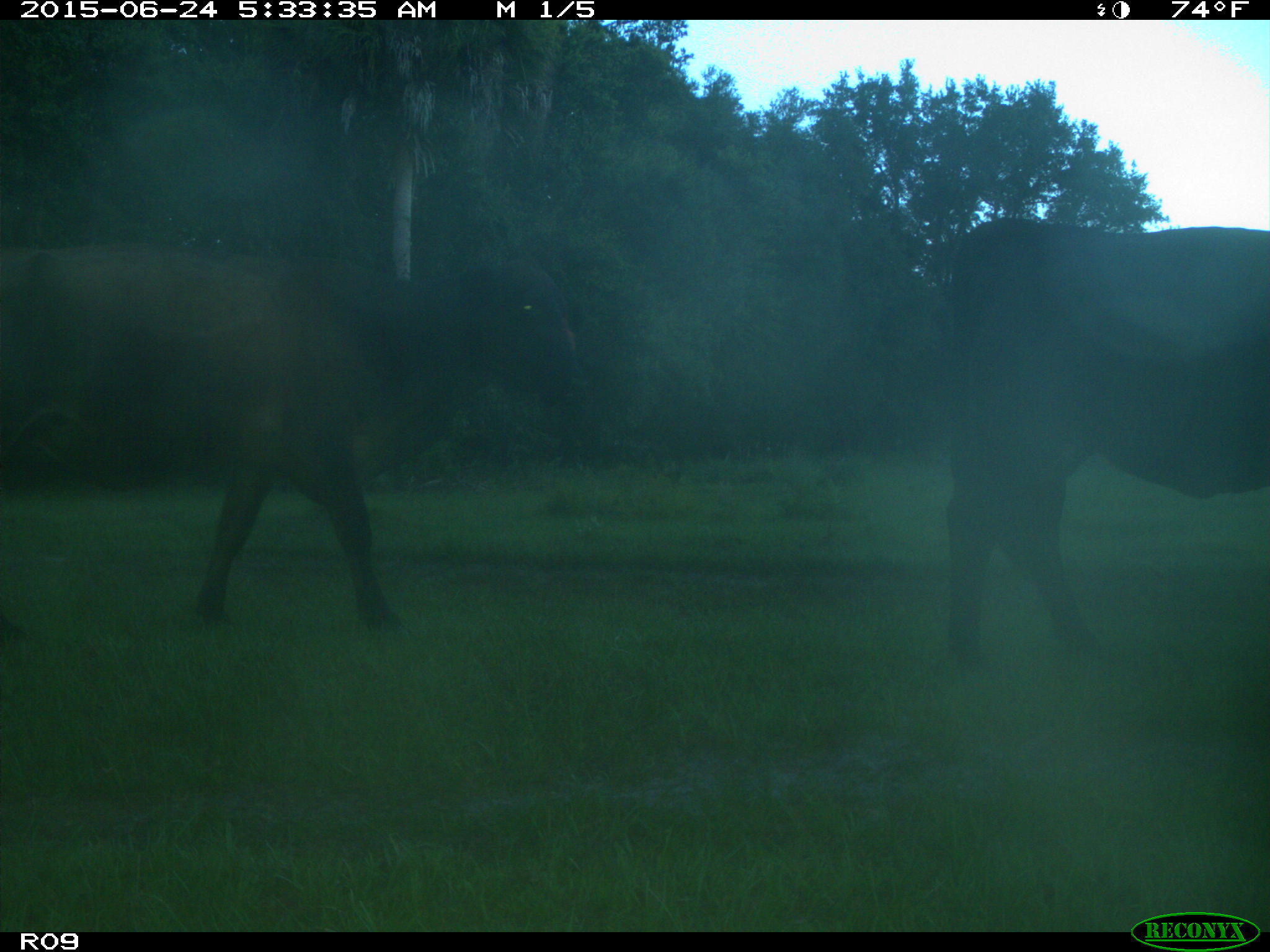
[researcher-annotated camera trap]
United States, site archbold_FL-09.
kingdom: Animalia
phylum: Chordata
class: Mammalia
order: Artiodactyla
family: Bovidae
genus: Bos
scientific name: Bos taurus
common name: domestic cow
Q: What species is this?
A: Bos taurus (domestic cow).